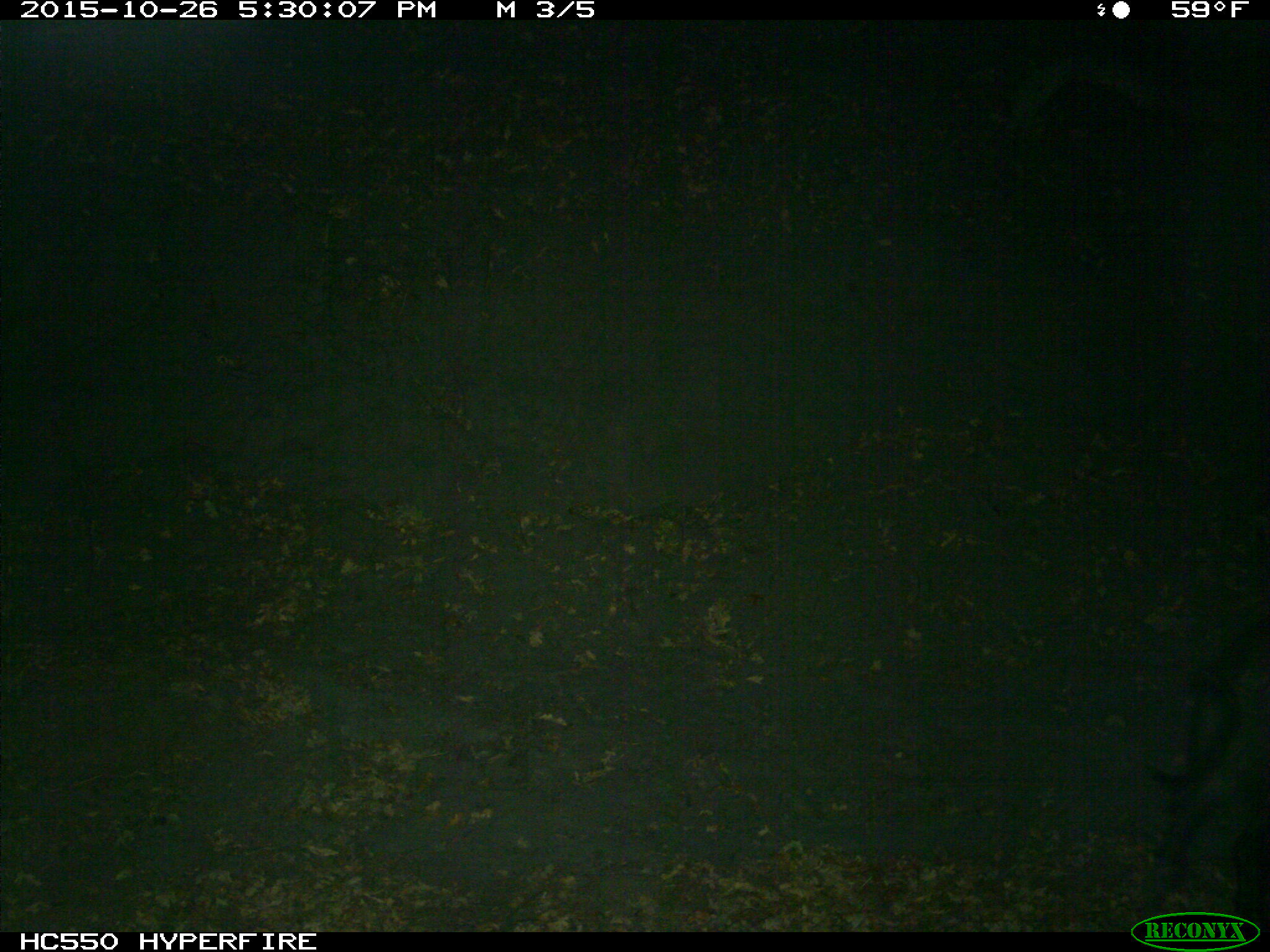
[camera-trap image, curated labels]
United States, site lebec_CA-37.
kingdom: Animalia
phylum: Chordata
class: Mammalia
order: Artiodactyla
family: Suidae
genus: Sus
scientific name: Sus scrofa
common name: wild boar